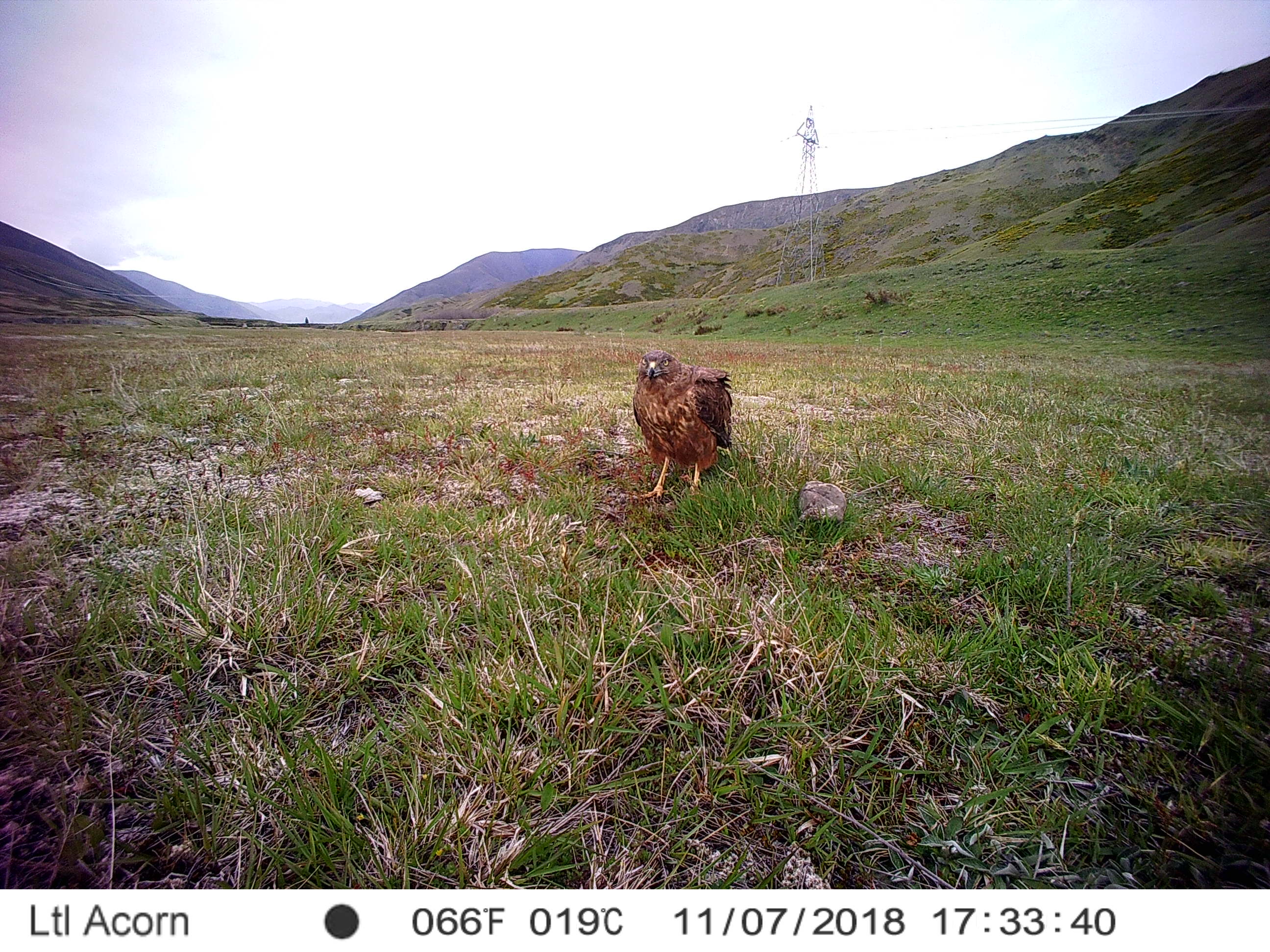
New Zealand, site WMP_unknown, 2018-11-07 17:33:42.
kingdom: Animalia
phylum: Chordata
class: Aves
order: Accipitriformes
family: Accipitridae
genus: Circus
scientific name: Circus approximans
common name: swamp harrier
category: harrier